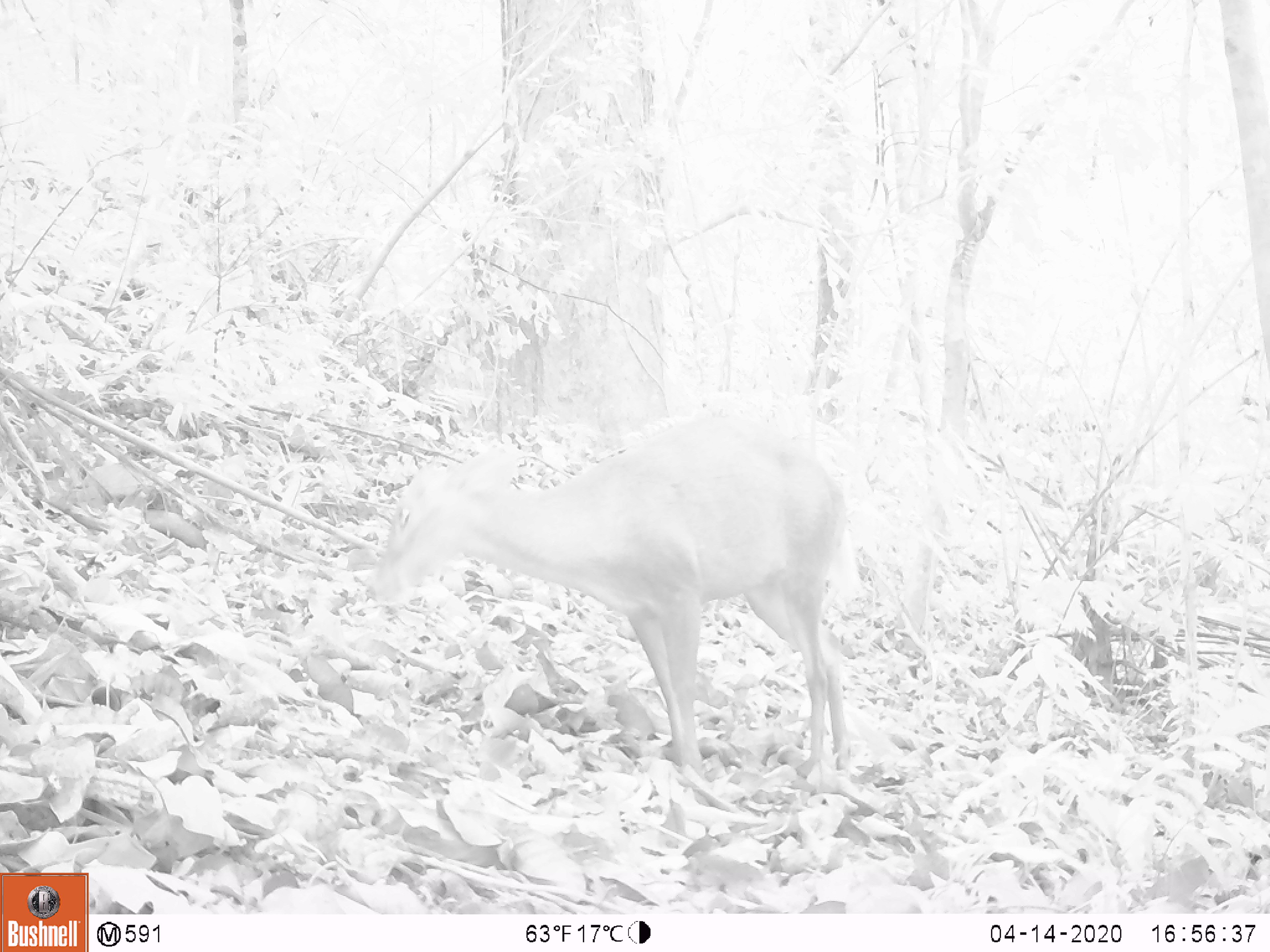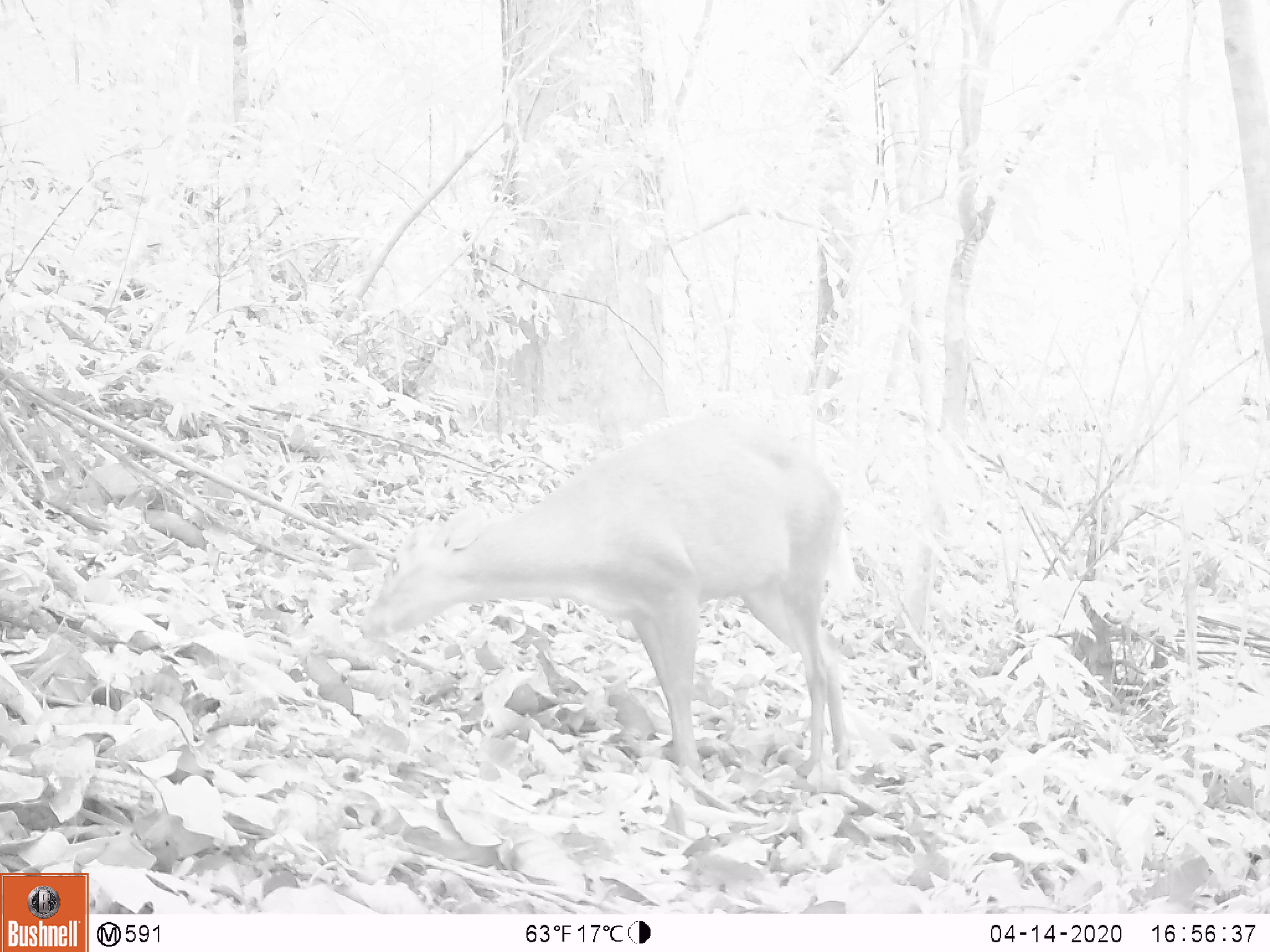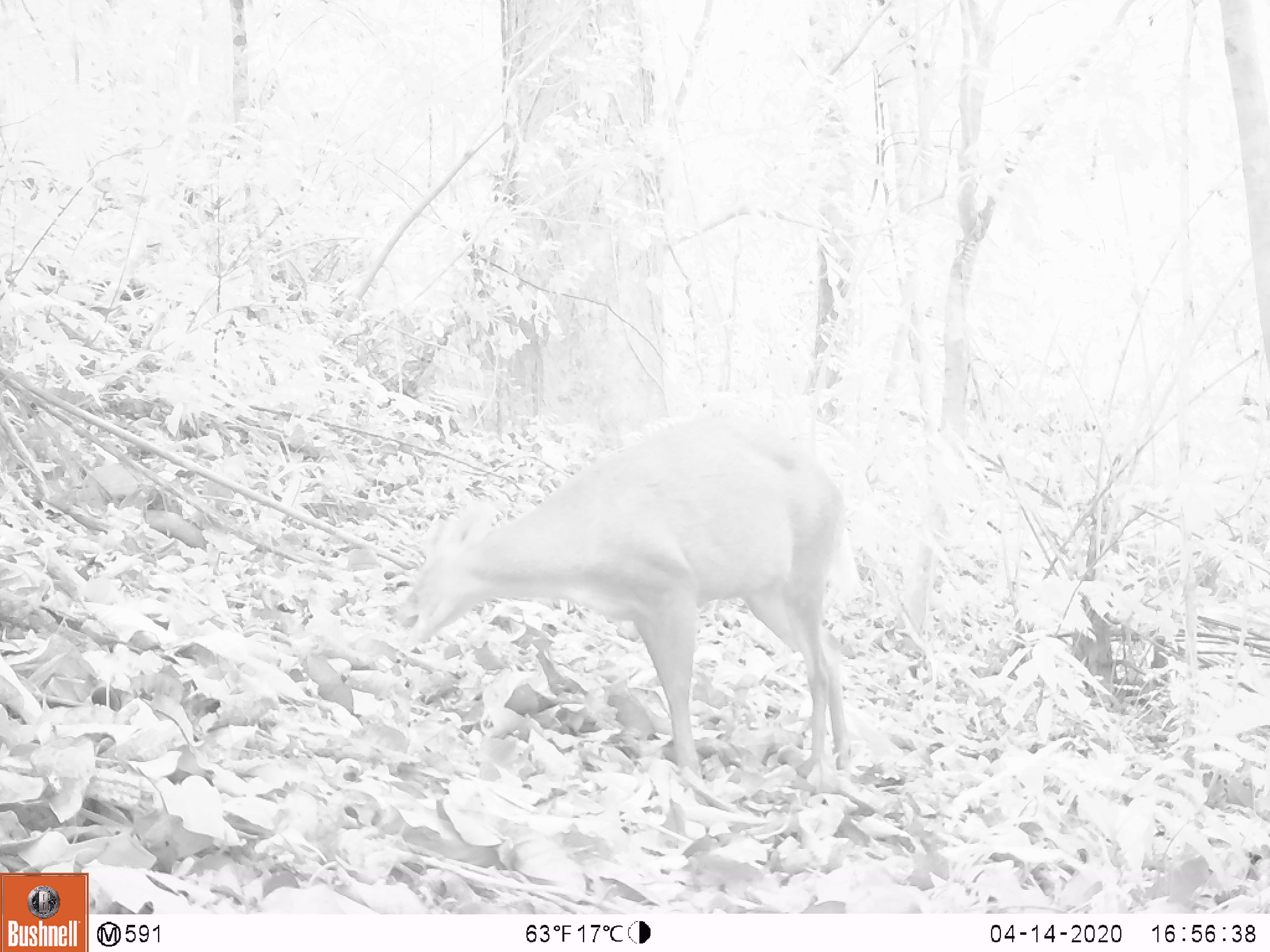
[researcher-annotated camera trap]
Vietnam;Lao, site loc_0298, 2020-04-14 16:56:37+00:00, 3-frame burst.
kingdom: Animalia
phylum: Chordata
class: Mammalia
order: Artiodactyla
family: Cervidae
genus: Muntiacus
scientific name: Muntiacus rooseveltorum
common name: roosevelt's muntjac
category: roosevelts muntjac group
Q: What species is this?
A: Roosevelts muntjac group (roosevelt's muntjac) (Muntiacus rooseveltorum).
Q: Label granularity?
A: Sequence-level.